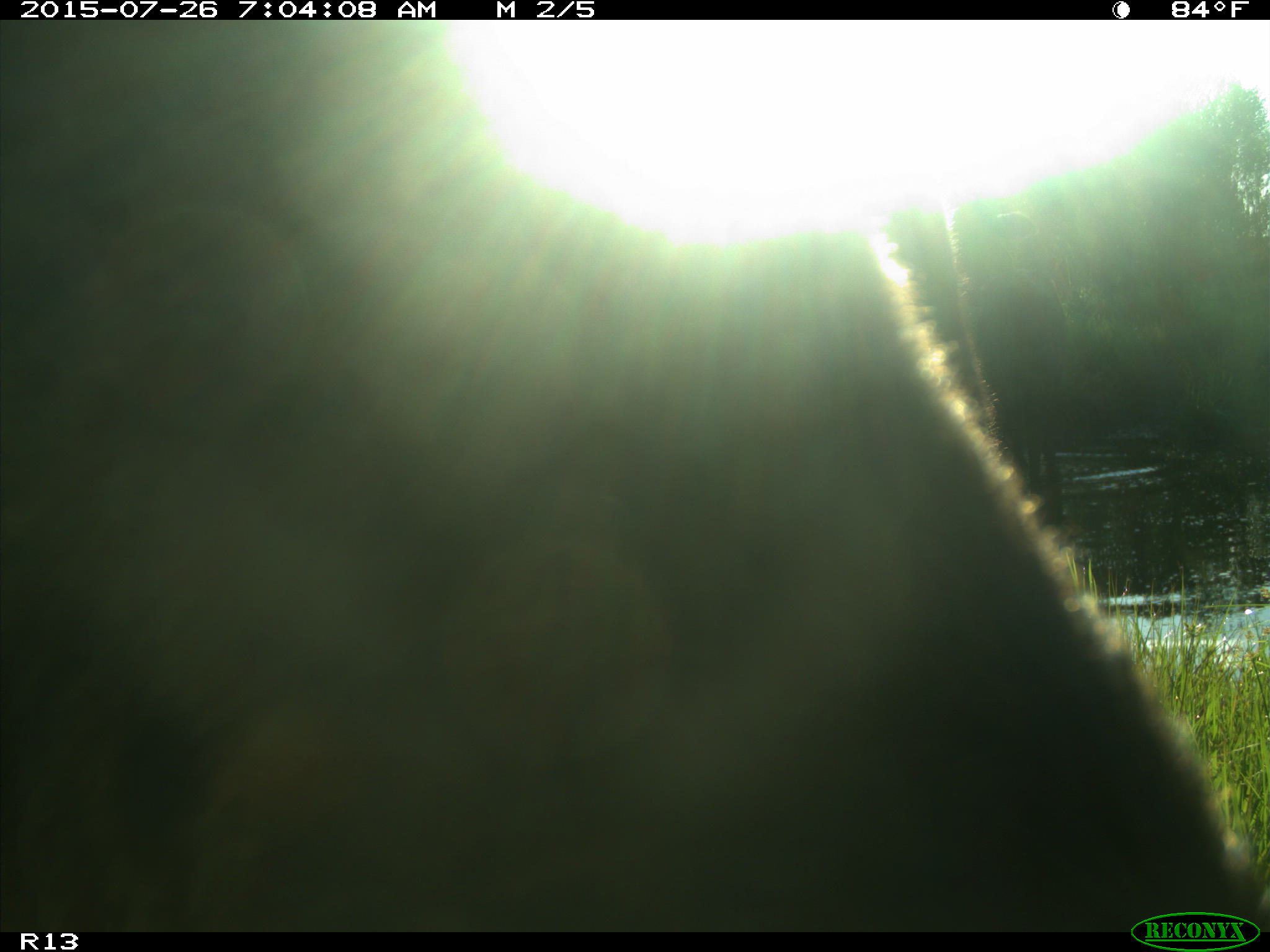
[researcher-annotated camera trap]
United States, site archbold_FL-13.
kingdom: Animalia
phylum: Chordata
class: Mammalia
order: Artiodactyla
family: Bovidae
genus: Bos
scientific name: Bos taurus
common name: domestic cow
Bos taurus (domestic cow).